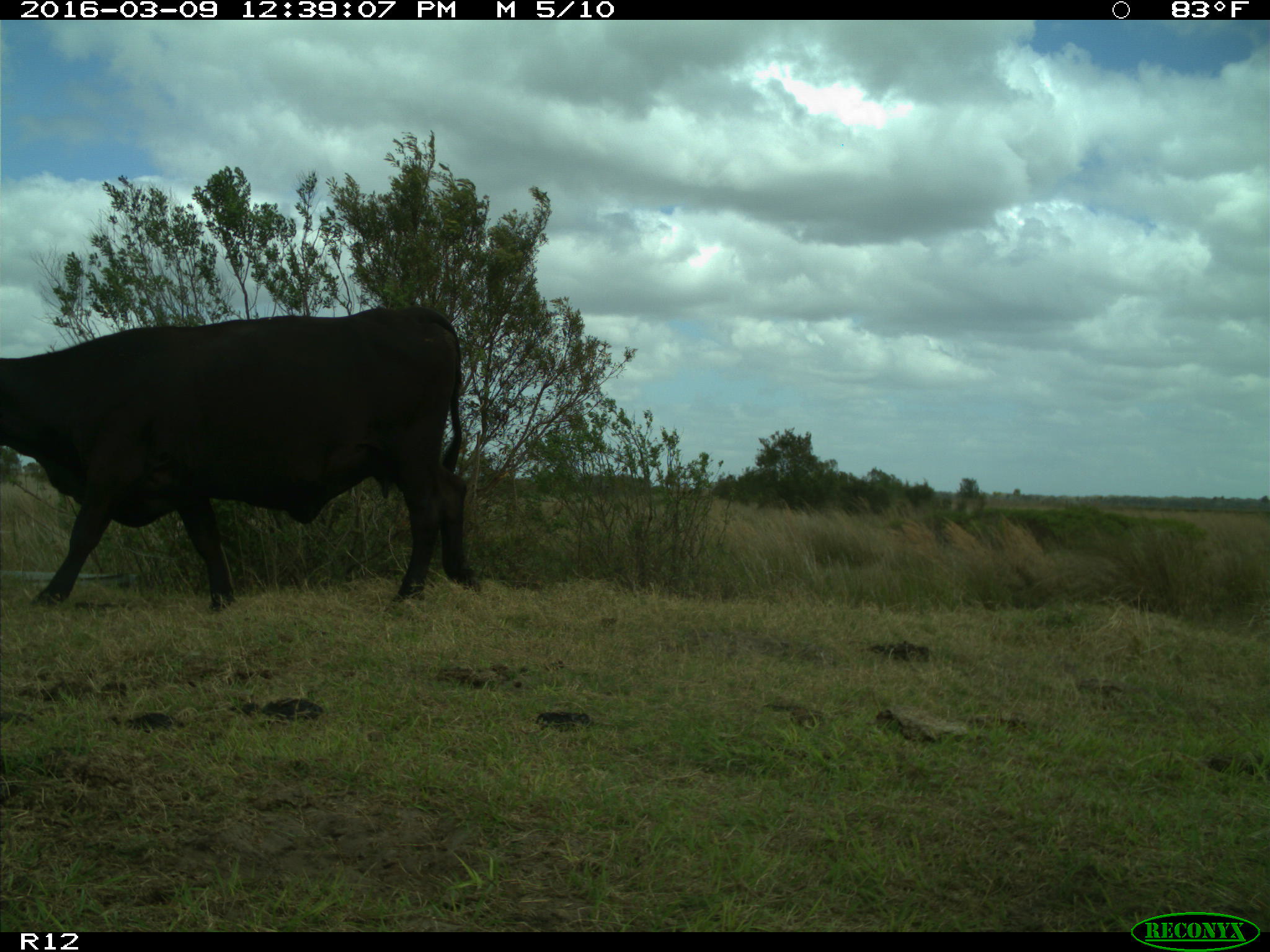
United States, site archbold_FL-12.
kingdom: Animalia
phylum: Chordata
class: Mammalia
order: Artiodactyla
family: Bovidae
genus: Bos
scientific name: Bos taurus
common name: domestic cow